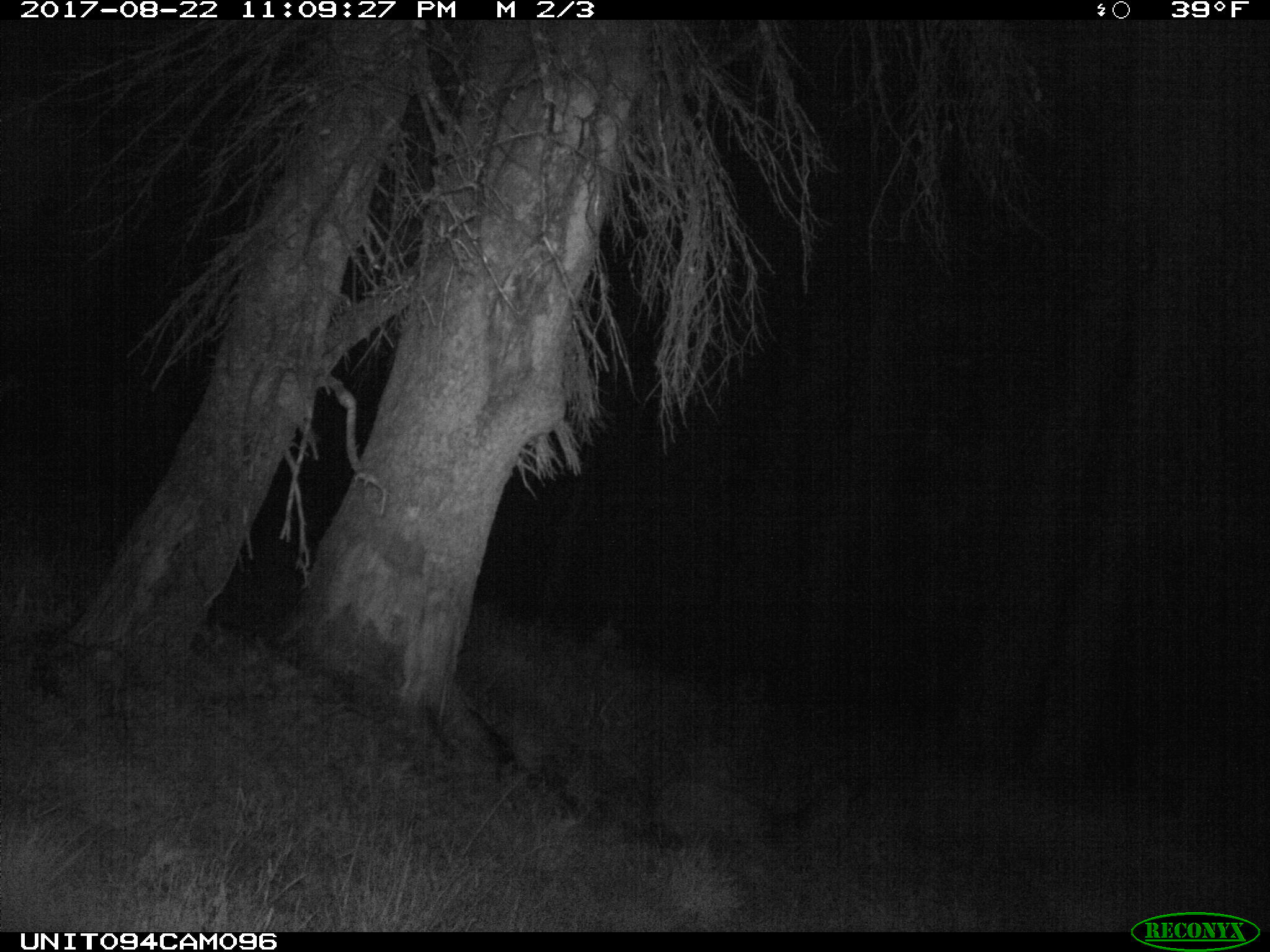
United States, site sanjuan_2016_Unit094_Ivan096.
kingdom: Animalia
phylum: Chordata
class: Mammalia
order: Artiodactyla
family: Cervidae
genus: Odocoileus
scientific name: Odocoileus hemionus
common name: mule deer